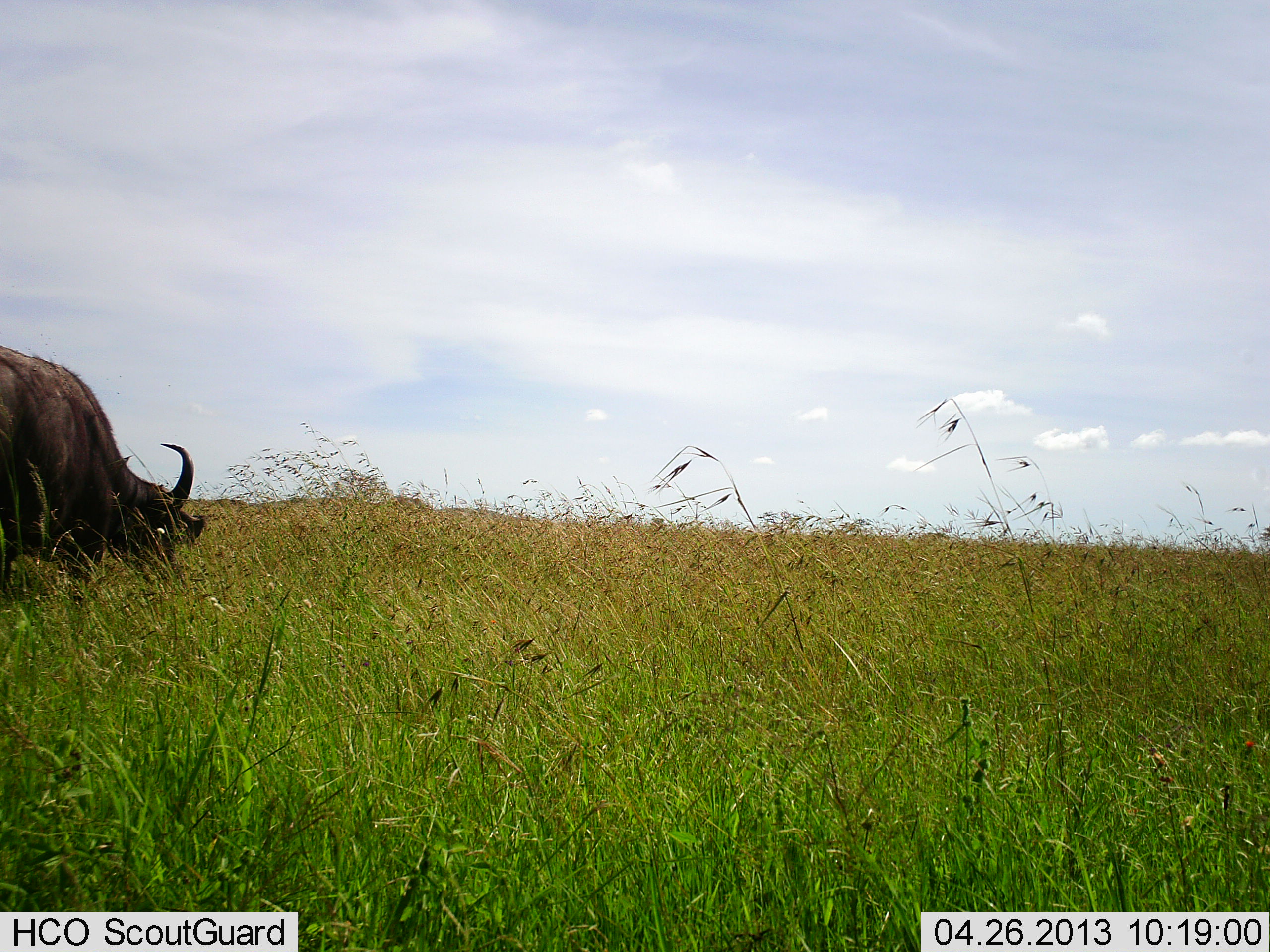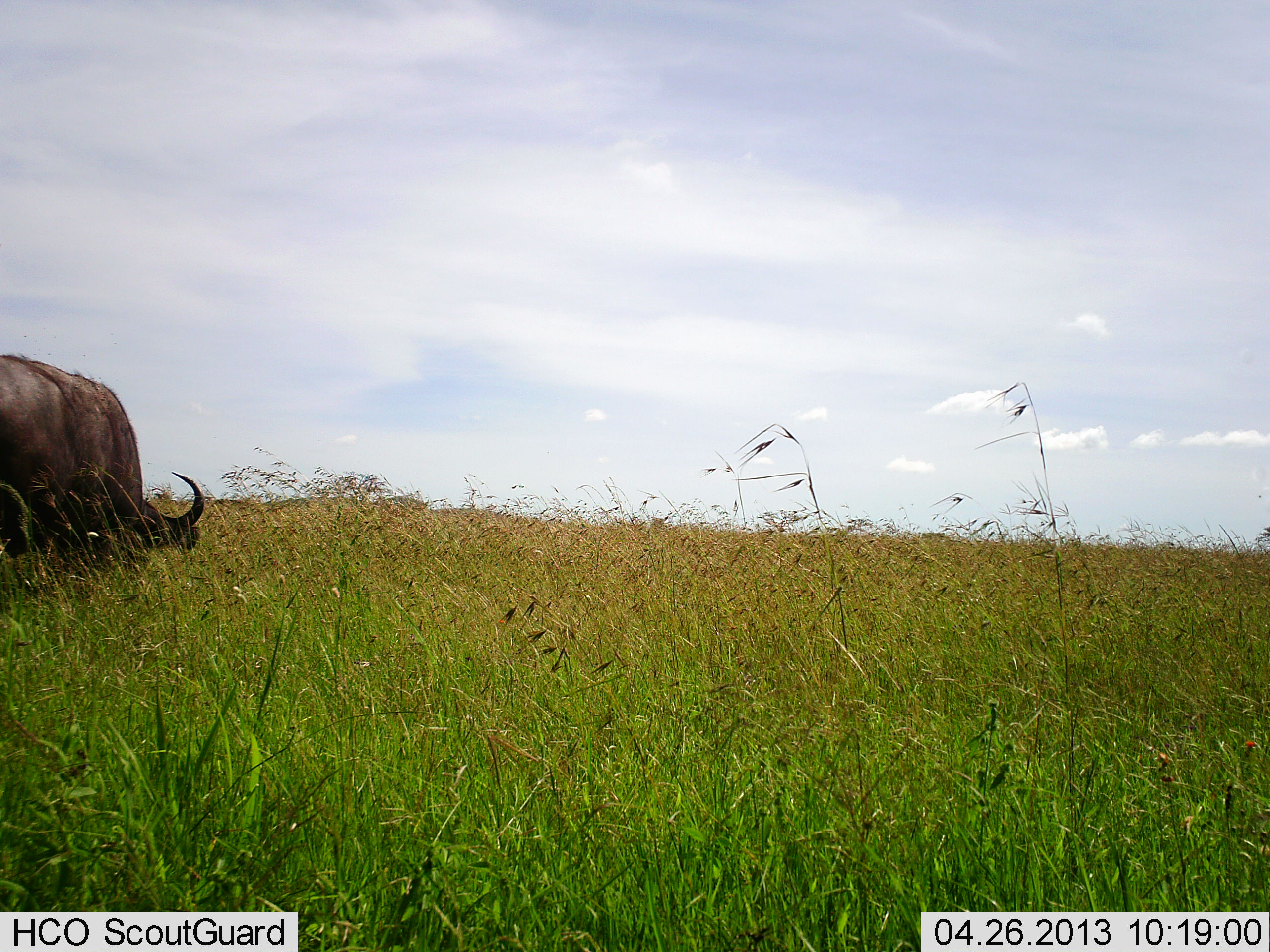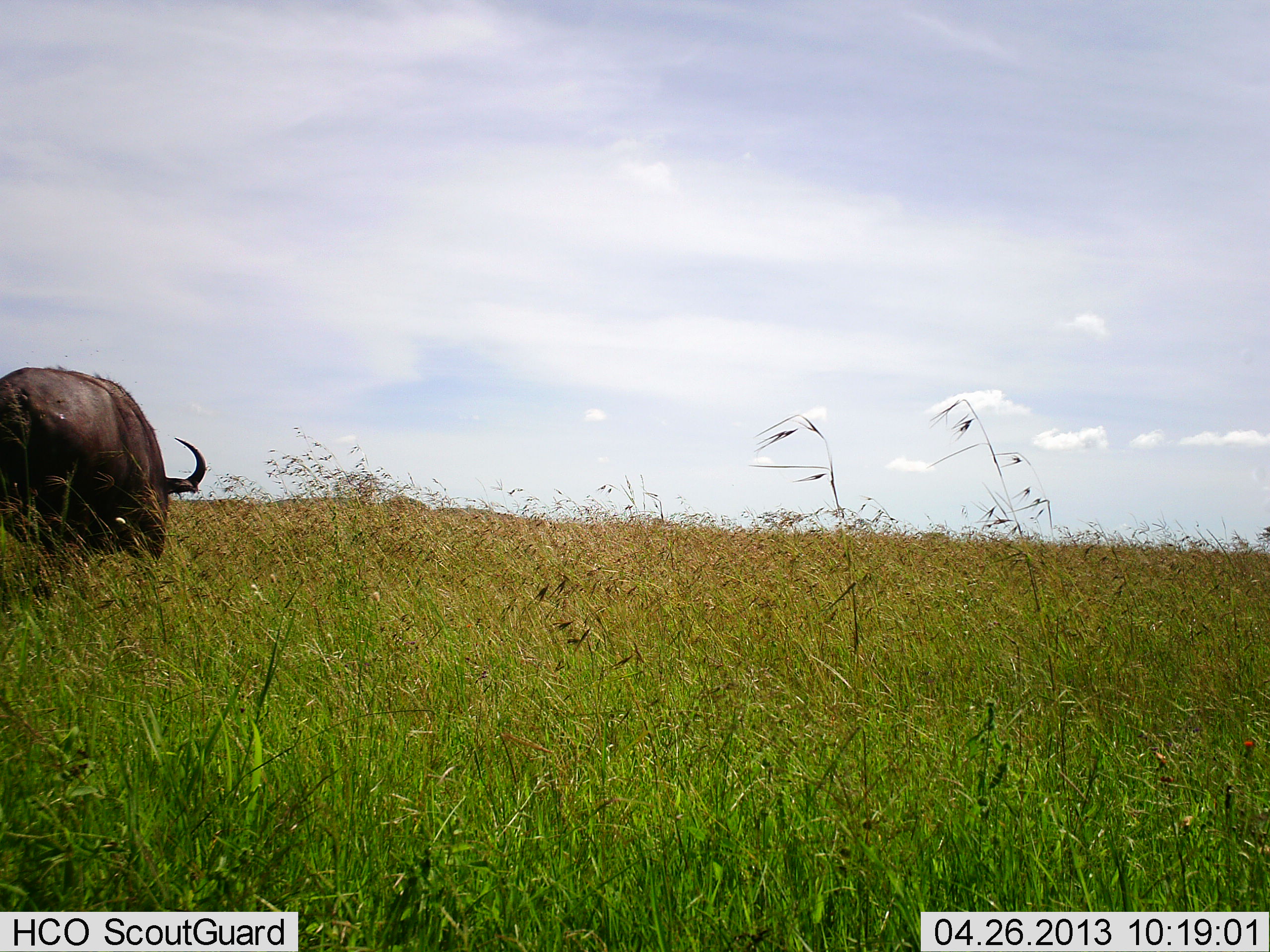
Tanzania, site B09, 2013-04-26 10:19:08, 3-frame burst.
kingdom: Animalia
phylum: Chordata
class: Mammalia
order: Artiodactyla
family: Bovidae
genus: Syncerus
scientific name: Syncerus caffer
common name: cape buffalo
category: buffalo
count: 1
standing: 16%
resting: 0%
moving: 19%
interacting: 0%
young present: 0%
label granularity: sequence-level